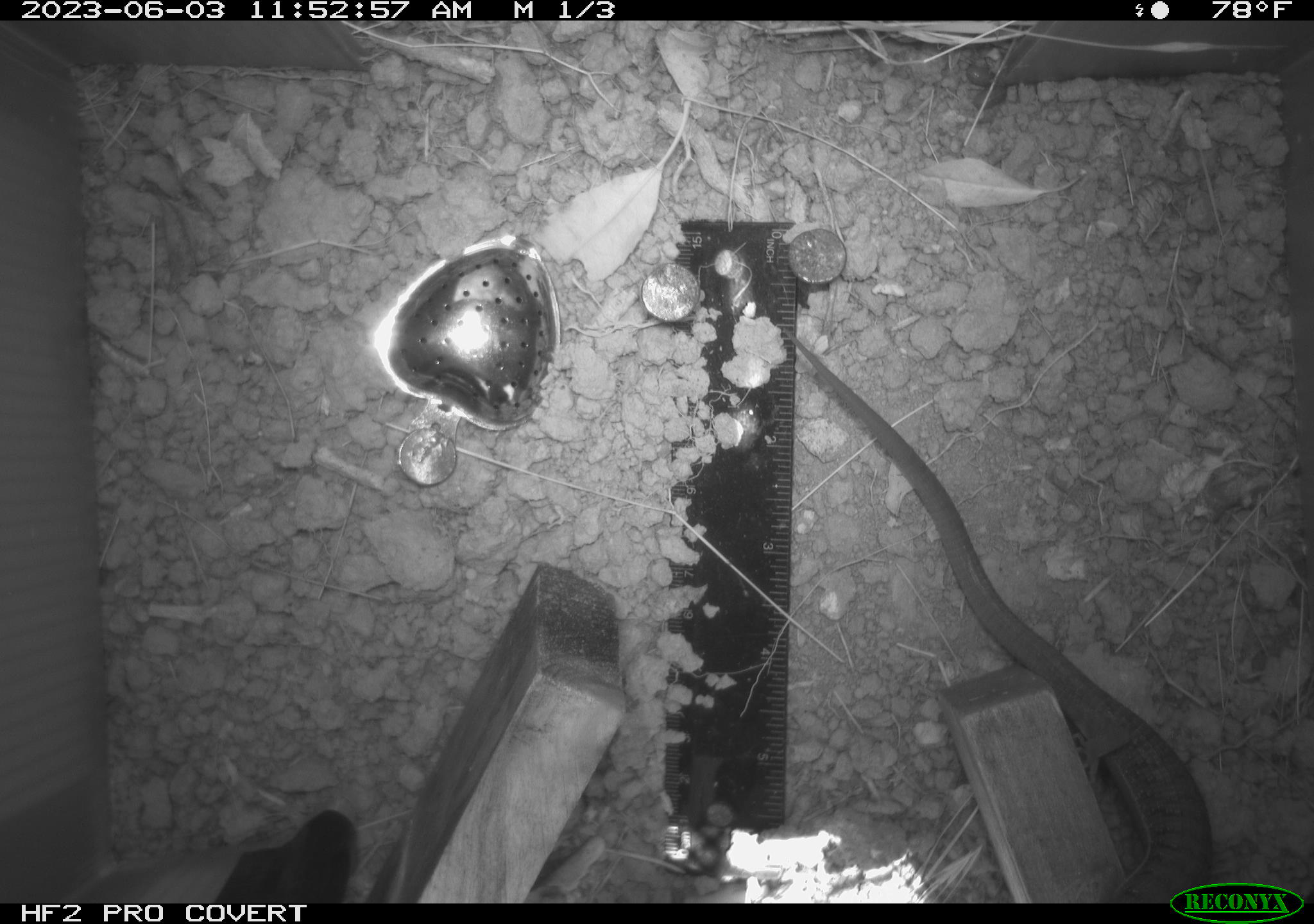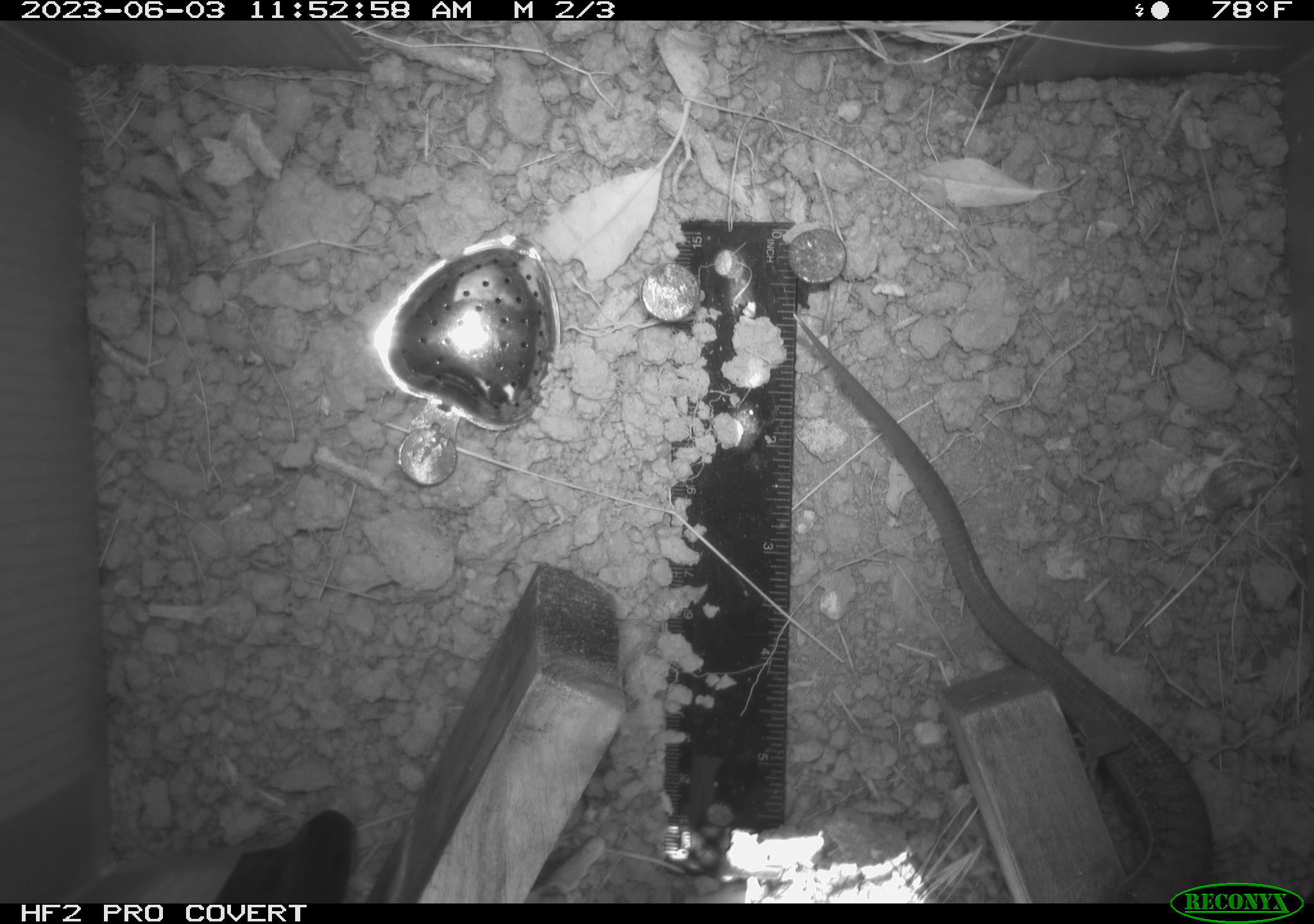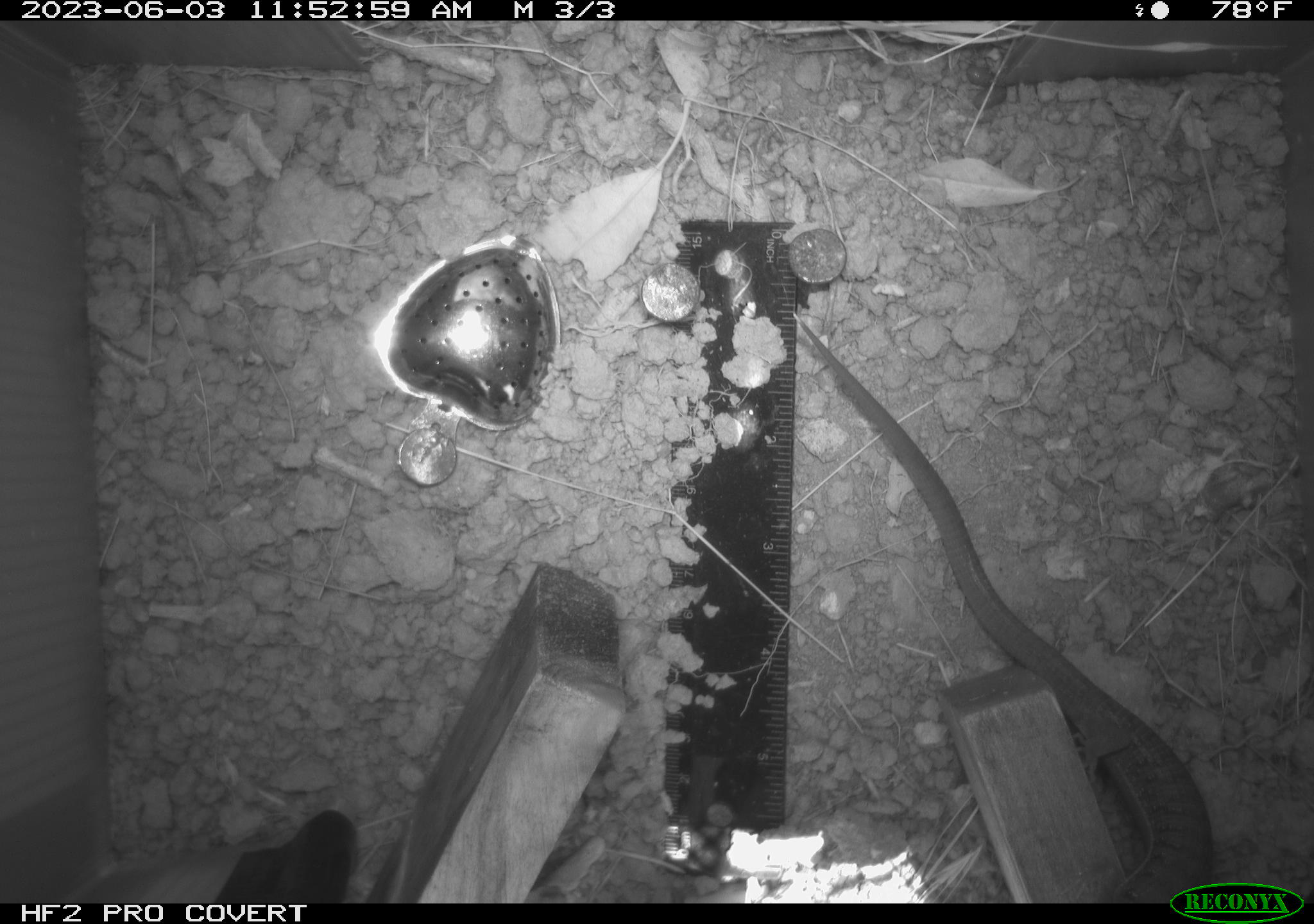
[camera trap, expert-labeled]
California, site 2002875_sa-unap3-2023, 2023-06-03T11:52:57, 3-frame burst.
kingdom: Animalia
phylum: Chordata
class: Reptilia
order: Squamata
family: Anguidae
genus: Elgaria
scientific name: Elgaria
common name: alligator lizards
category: elgaria species